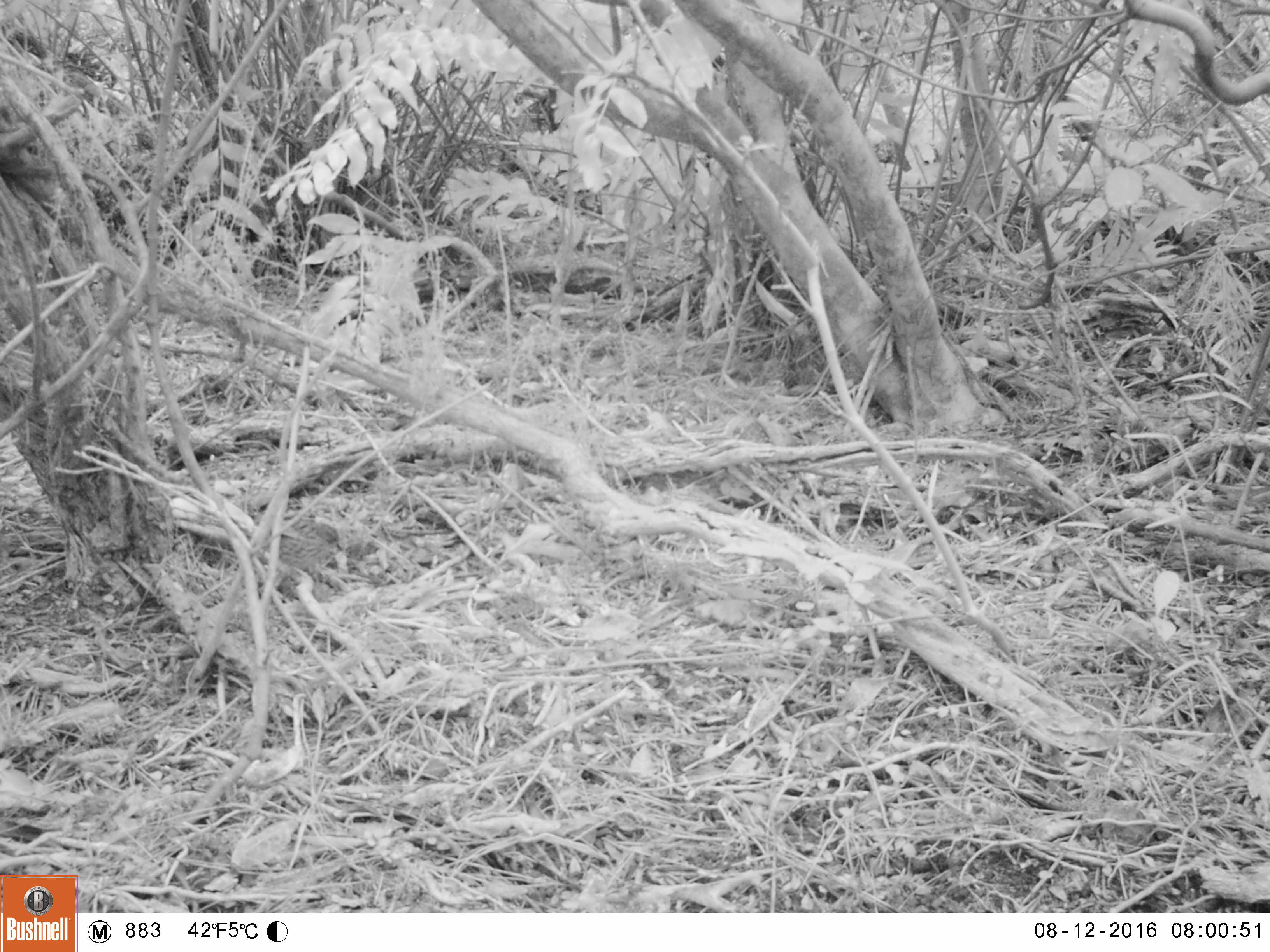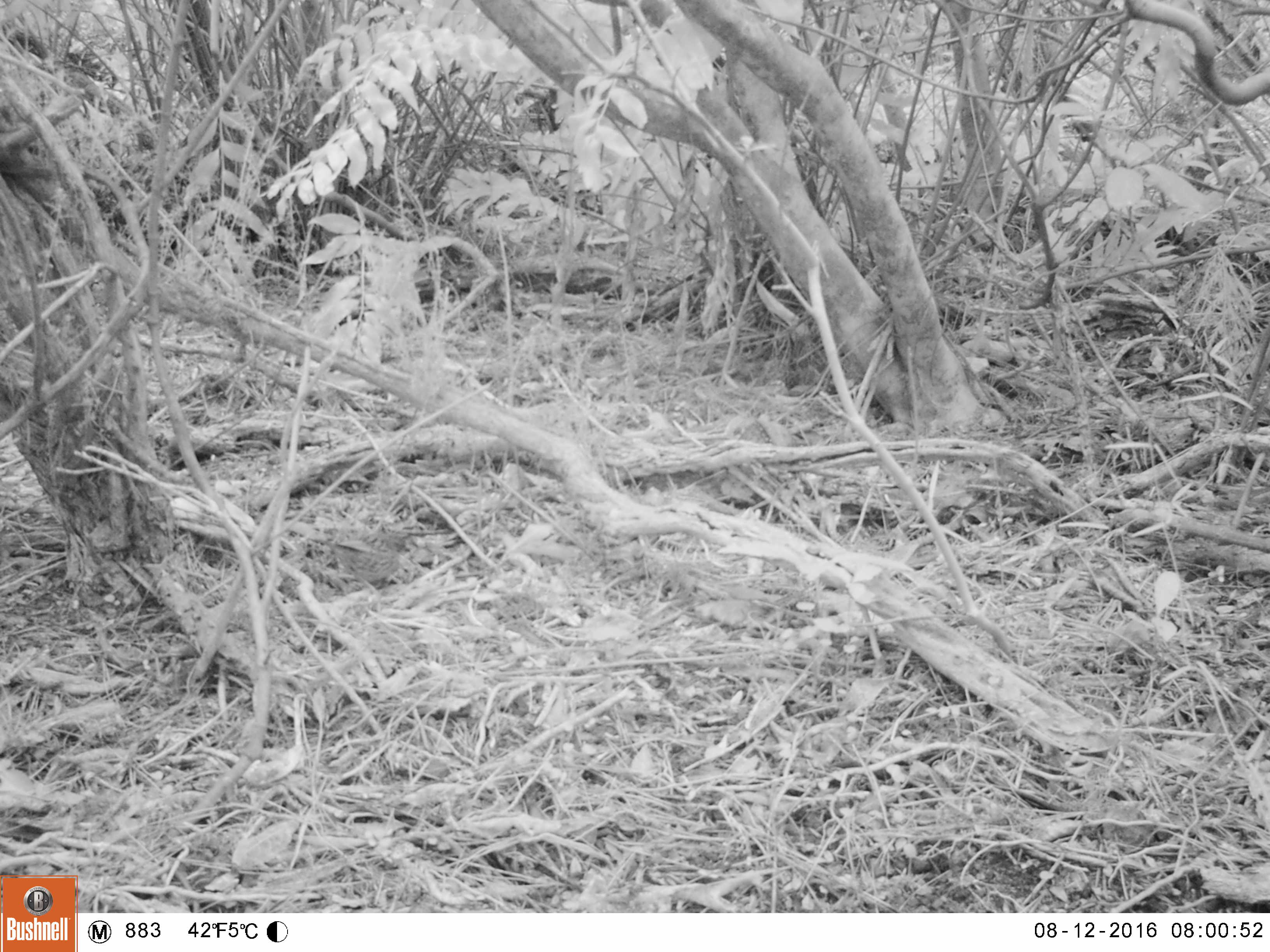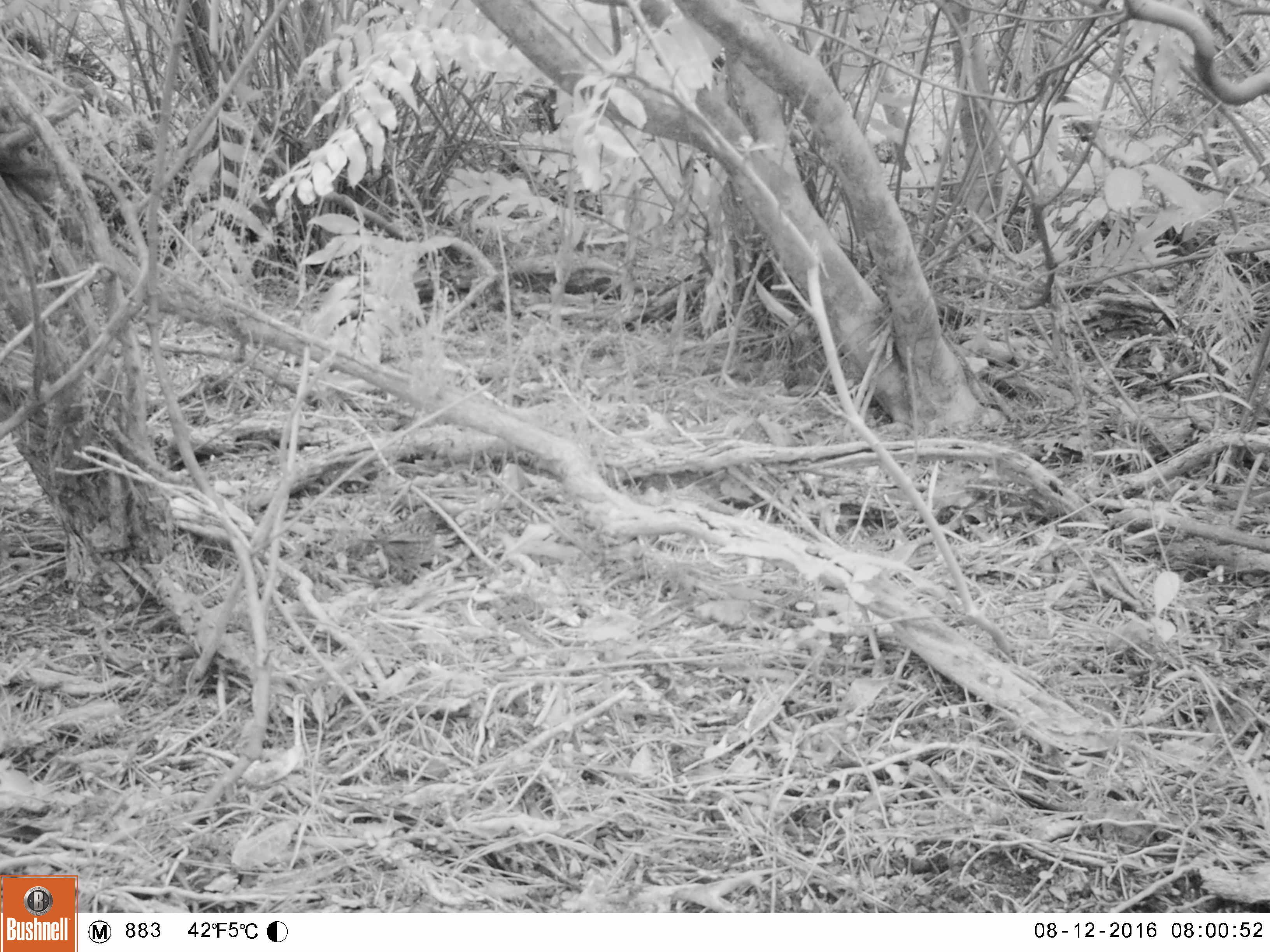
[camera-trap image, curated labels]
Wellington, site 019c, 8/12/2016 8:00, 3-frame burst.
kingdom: Animalia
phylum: Chordata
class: Aves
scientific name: Aves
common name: bird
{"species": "bird (Aves)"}